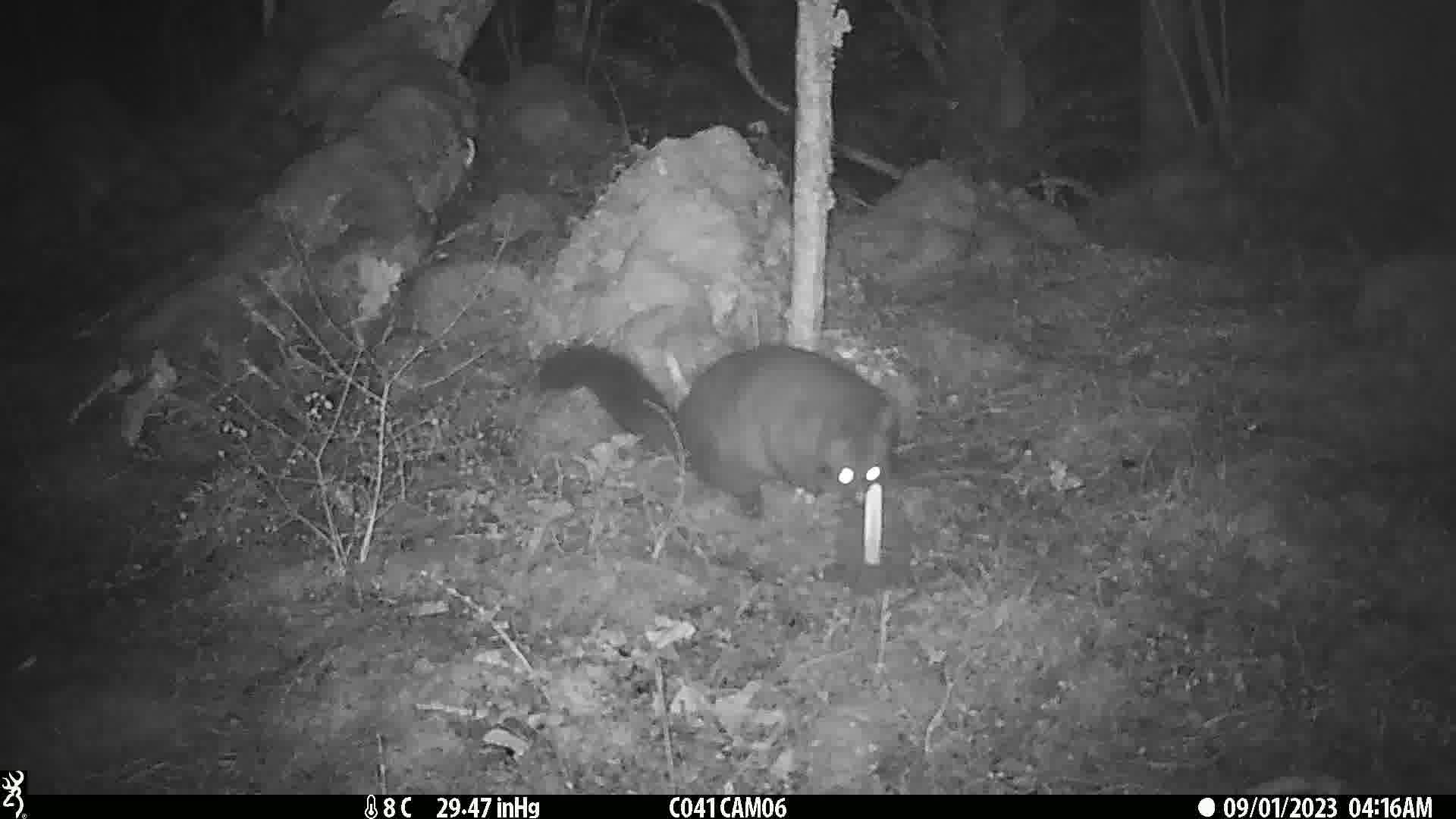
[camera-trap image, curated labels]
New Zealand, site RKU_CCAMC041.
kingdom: Animalia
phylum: Chordata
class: Mammalia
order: Diprotodontia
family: Phalangeridae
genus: Trichosurus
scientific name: Trichosurus vulpecula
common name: common brushtail possum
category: possum